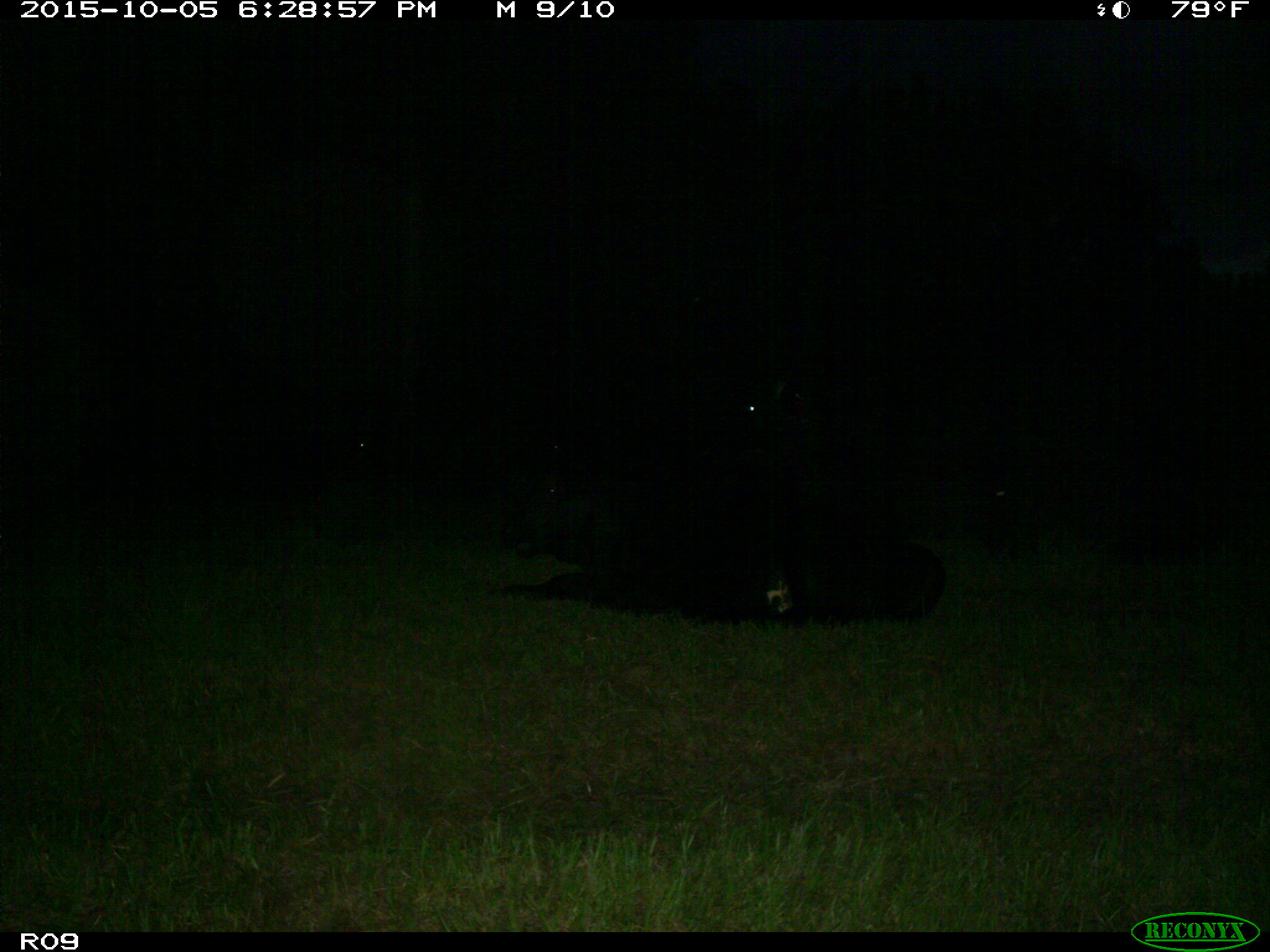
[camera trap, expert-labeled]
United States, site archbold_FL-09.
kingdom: Animalia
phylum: Chordata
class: Mammalia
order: Artiodactyla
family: Bovidae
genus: Bos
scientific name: Bos taurus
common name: domestic cow